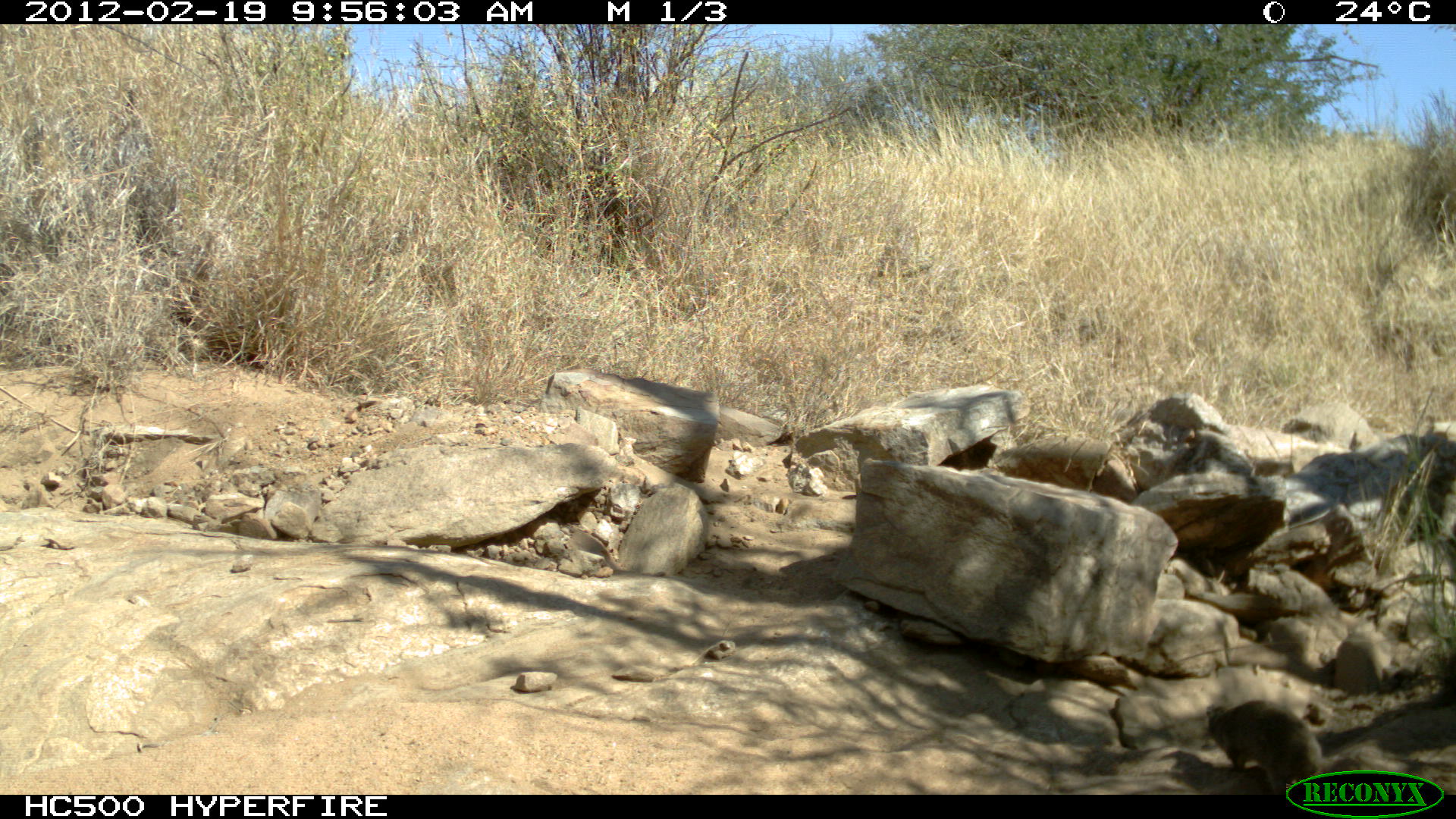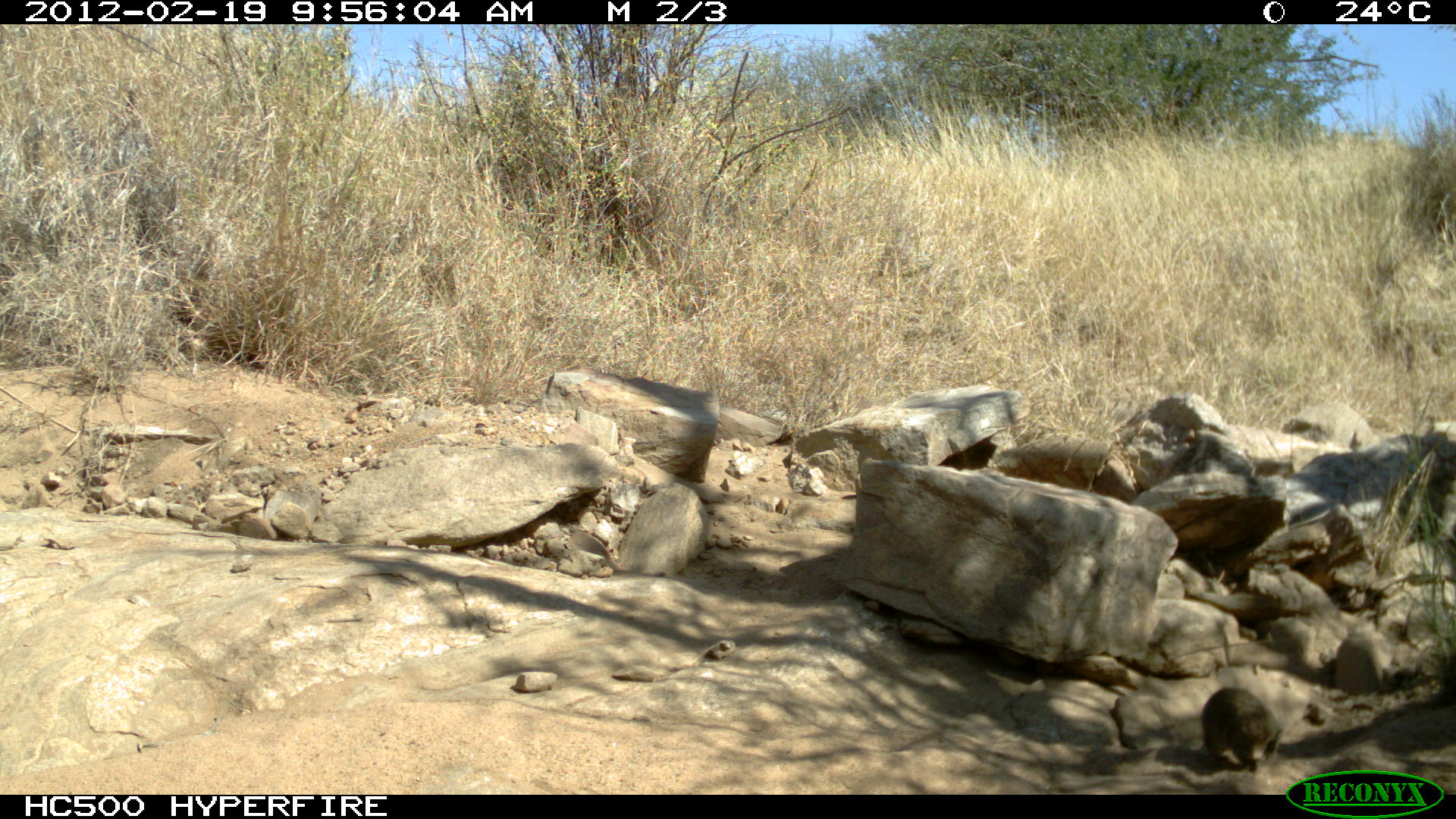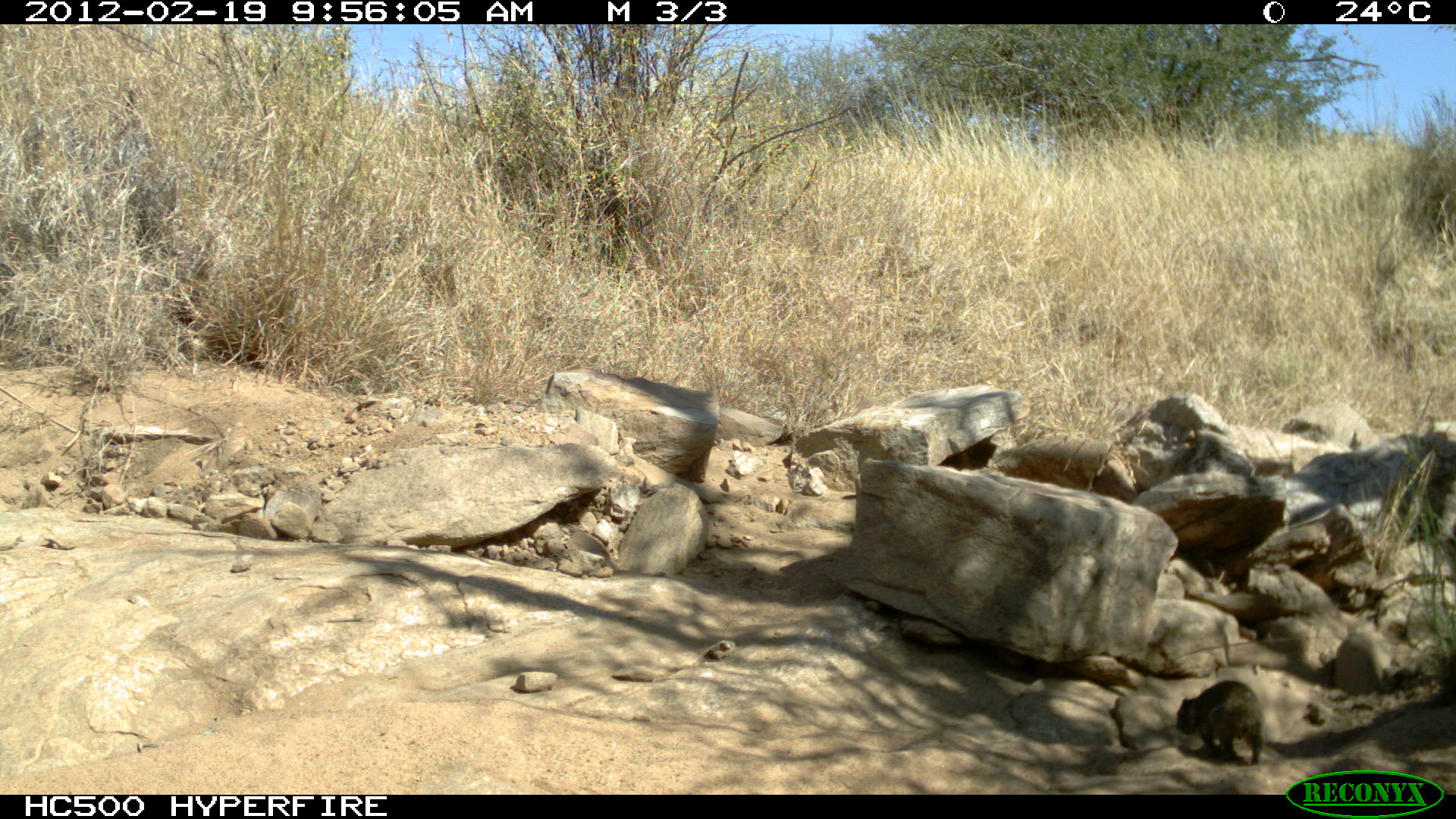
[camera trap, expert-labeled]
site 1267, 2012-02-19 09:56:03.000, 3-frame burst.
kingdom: Animalia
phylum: Chordata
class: Mammalia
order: Hyracoidea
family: Procaviidae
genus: Procavia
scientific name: Procavia capensis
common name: rock hyrax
Procavia capensis (rock hyrax), count 1.